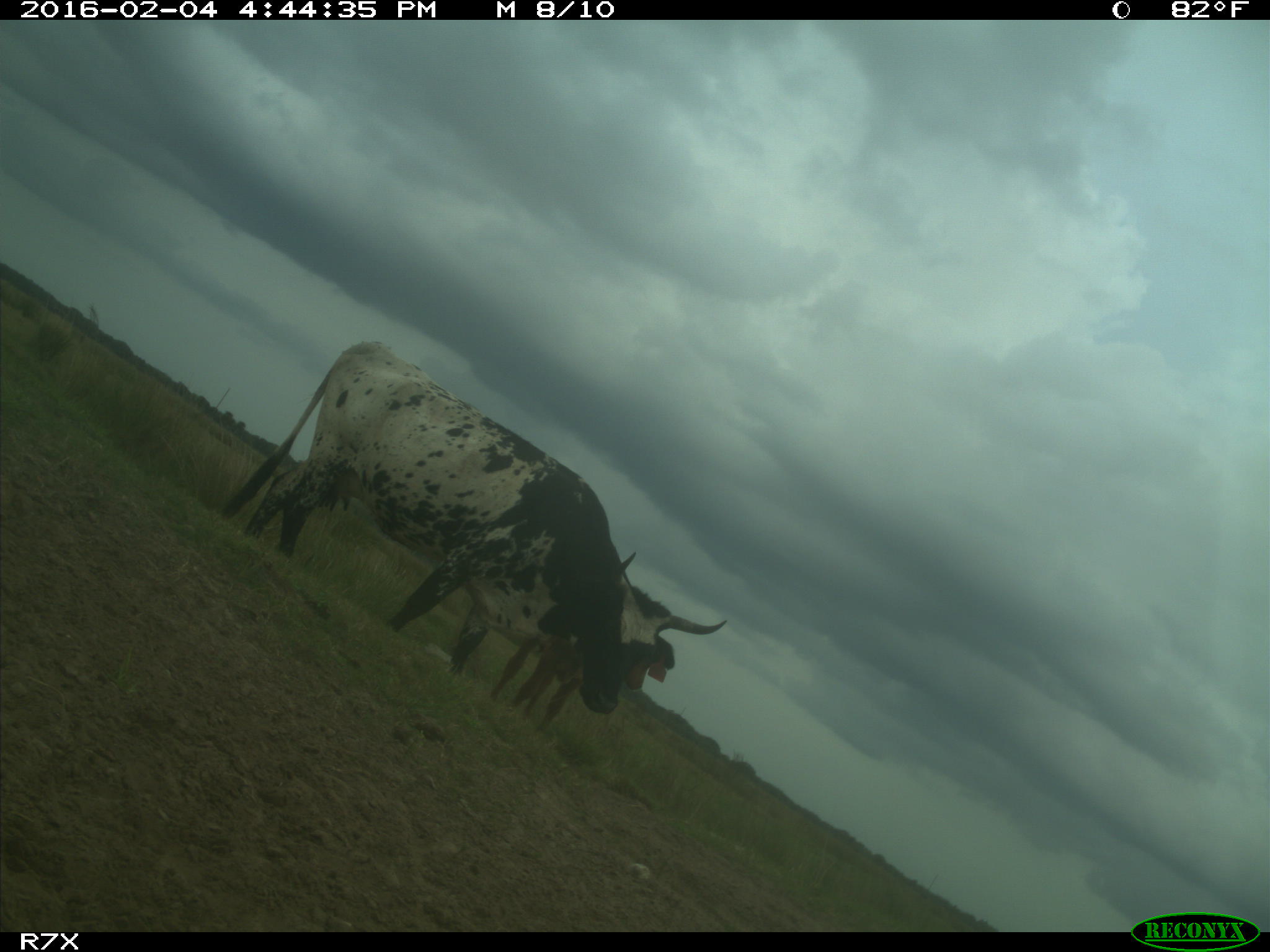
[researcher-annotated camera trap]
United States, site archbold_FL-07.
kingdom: Animalia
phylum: Chordata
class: Mammalia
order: Artiodactyla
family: Bovidae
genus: Bos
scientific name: Bos taurus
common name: domestic cow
Bos taurus (domestic cow).